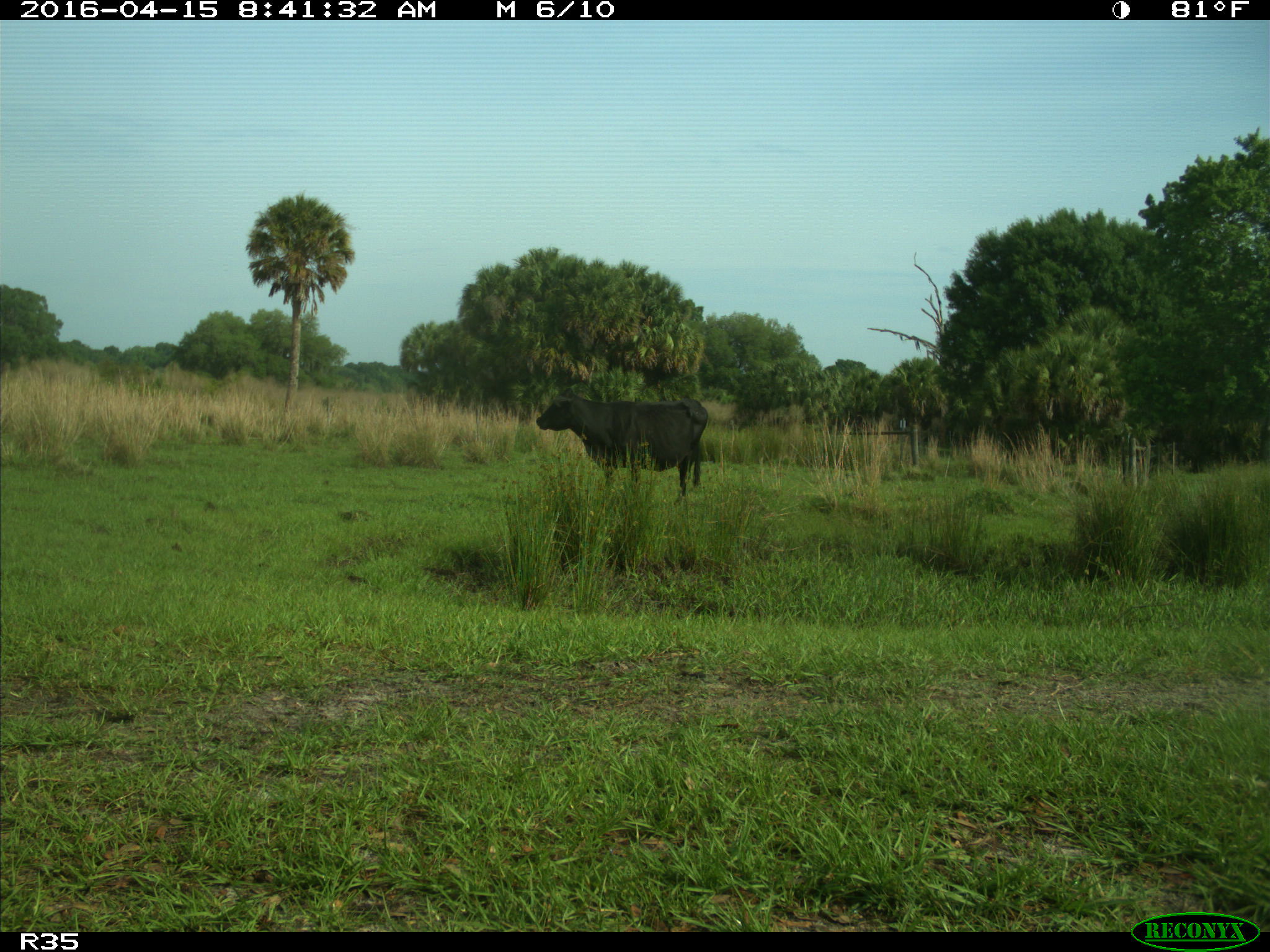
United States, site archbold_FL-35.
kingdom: Animalia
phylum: Chordata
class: Mammalia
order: Artiodactyla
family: Bovidae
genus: Bos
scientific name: Bos taurus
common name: domestic cow